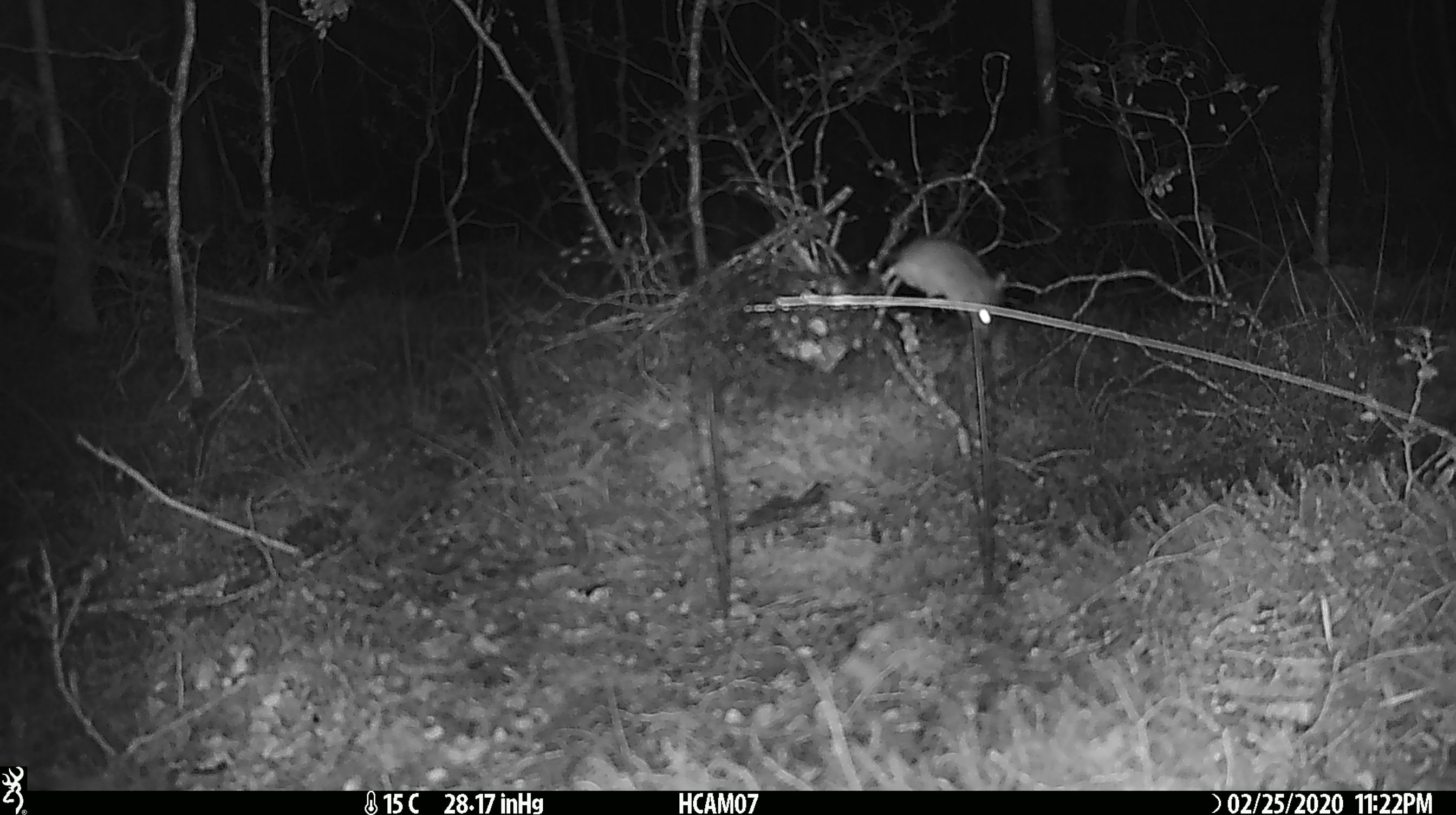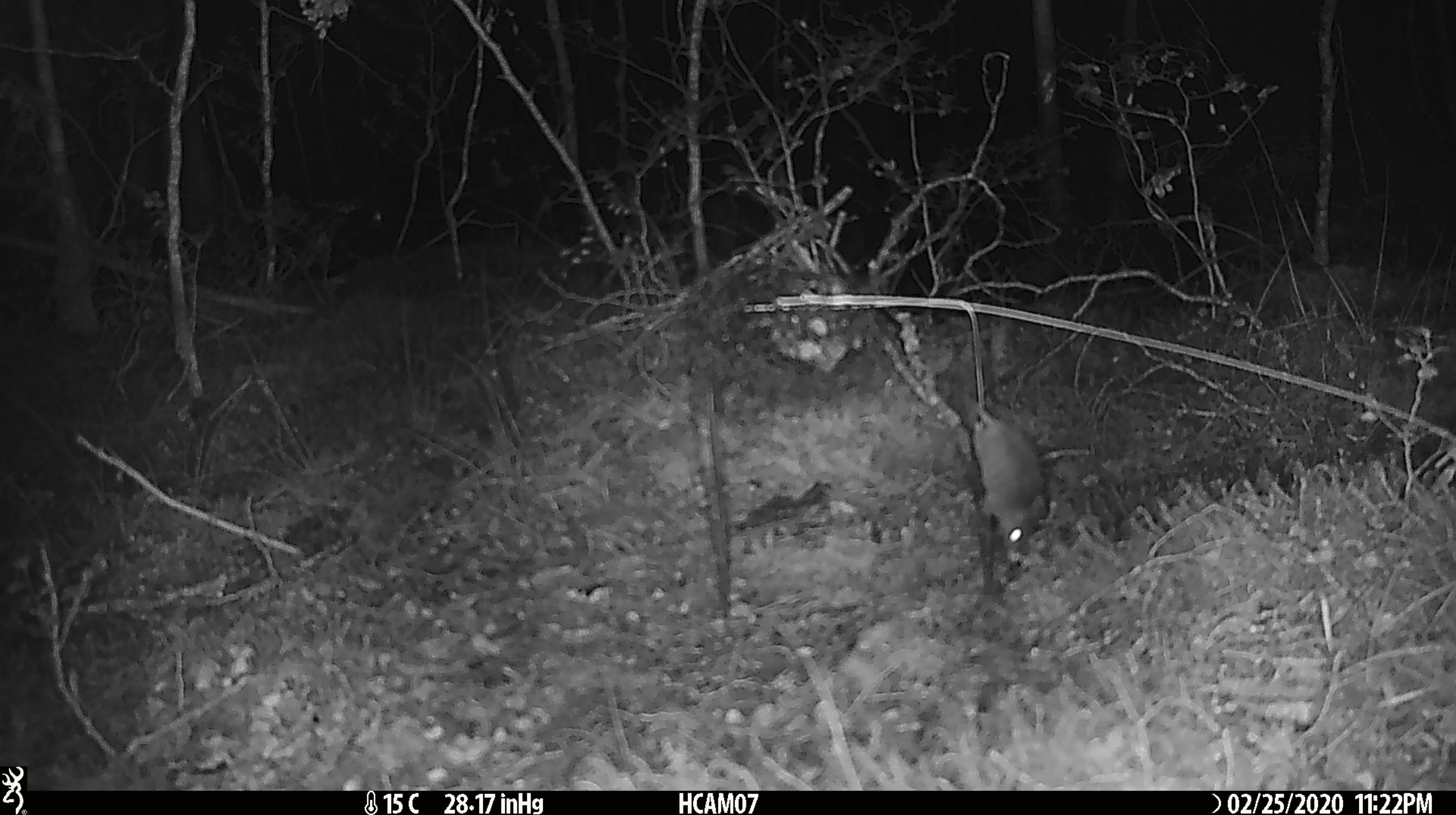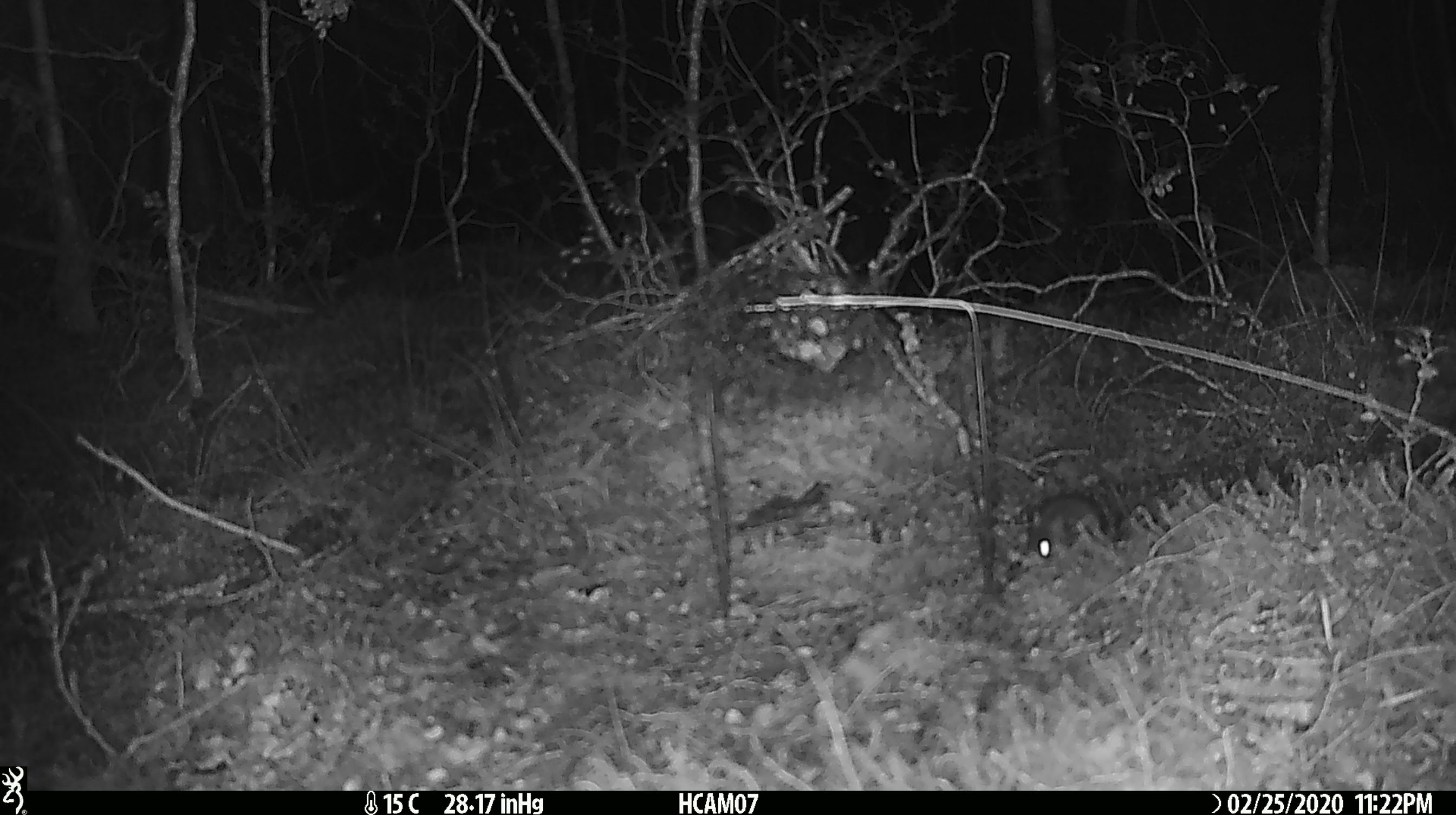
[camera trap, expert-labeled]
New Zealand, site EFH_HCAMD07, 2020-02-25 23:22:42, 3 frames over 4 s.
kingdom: Animalia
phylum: Chordata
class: Mammalia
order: Rodentia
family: Muridae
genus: Mus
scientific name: Mus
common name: mouse